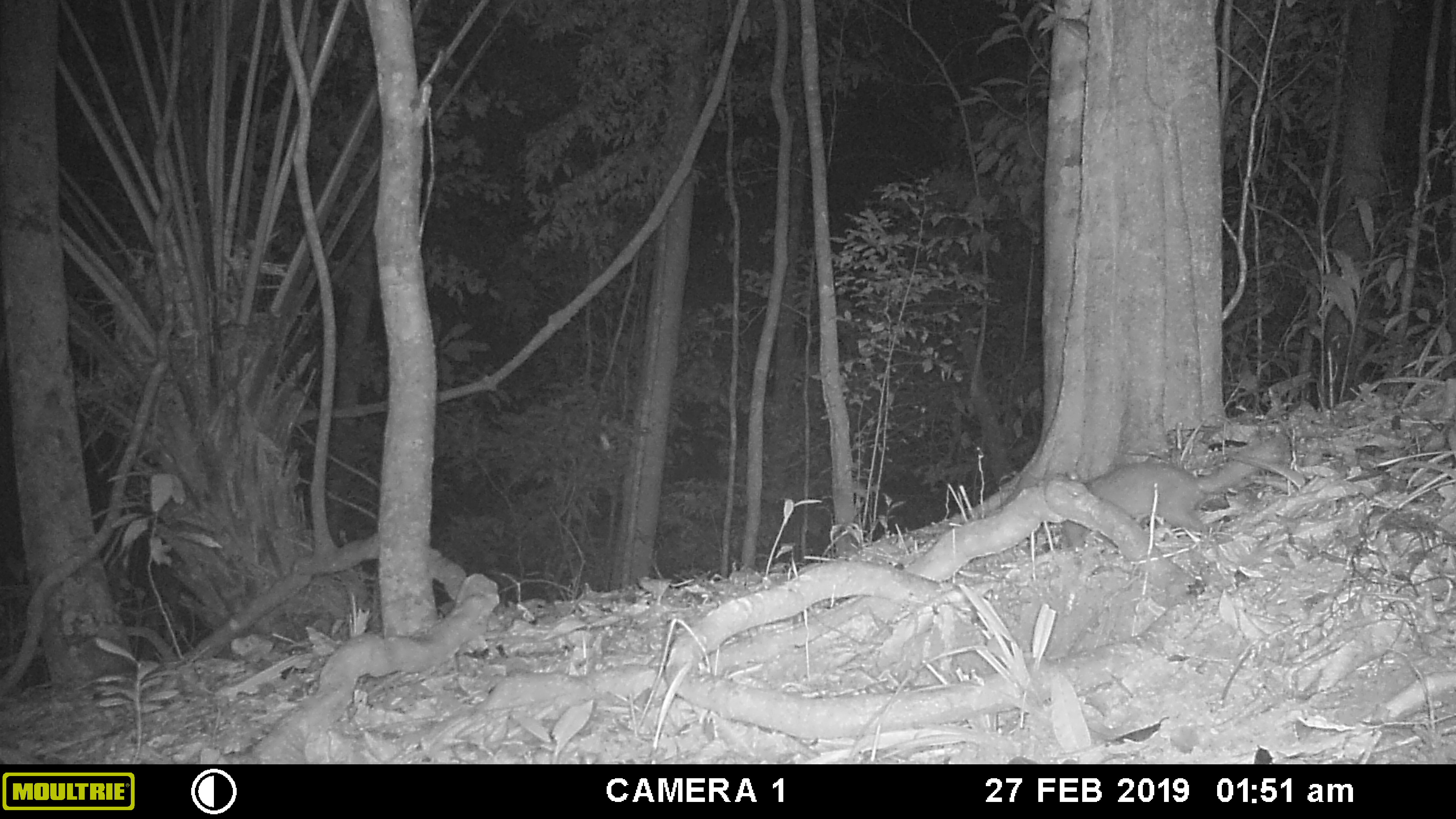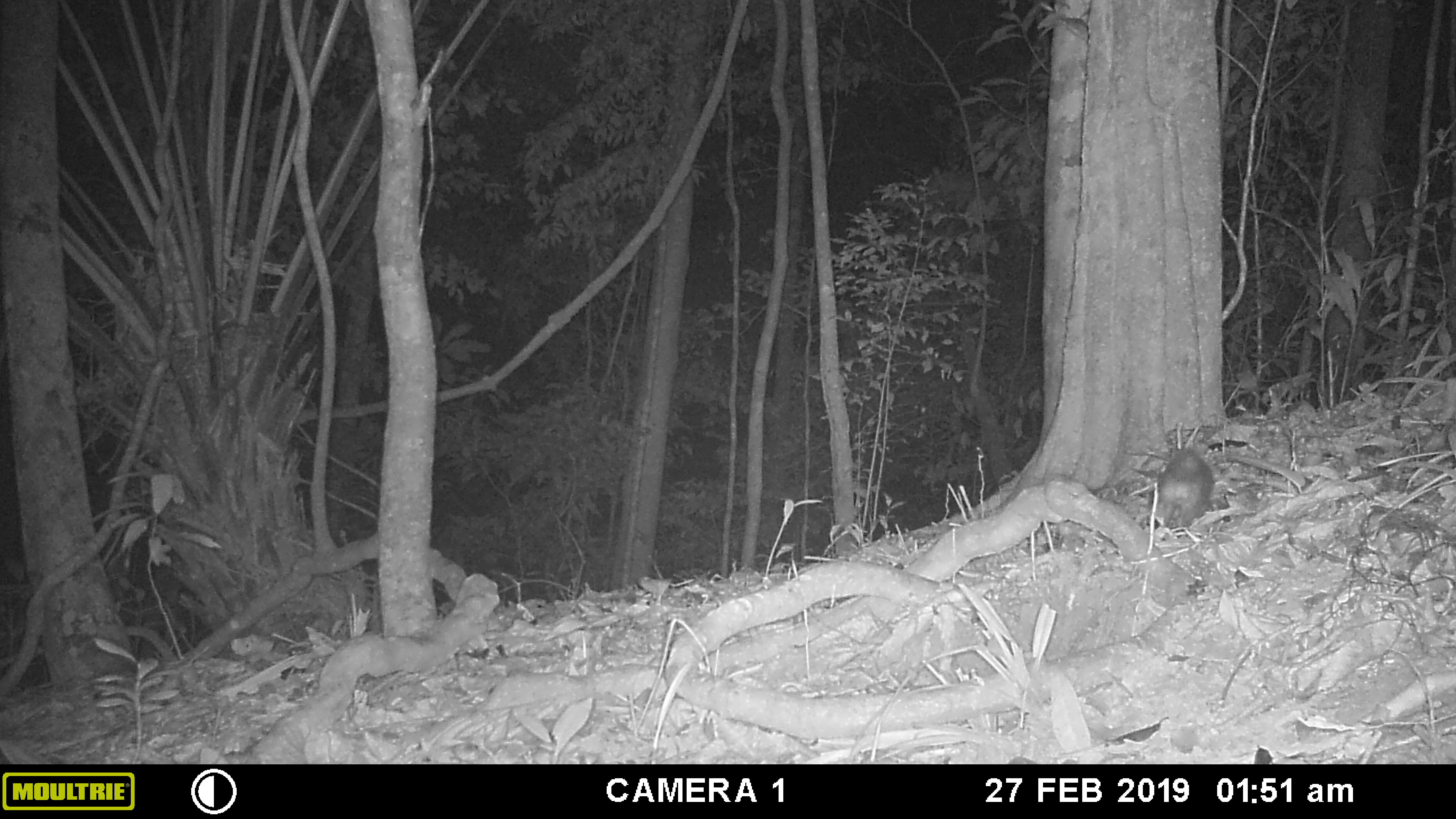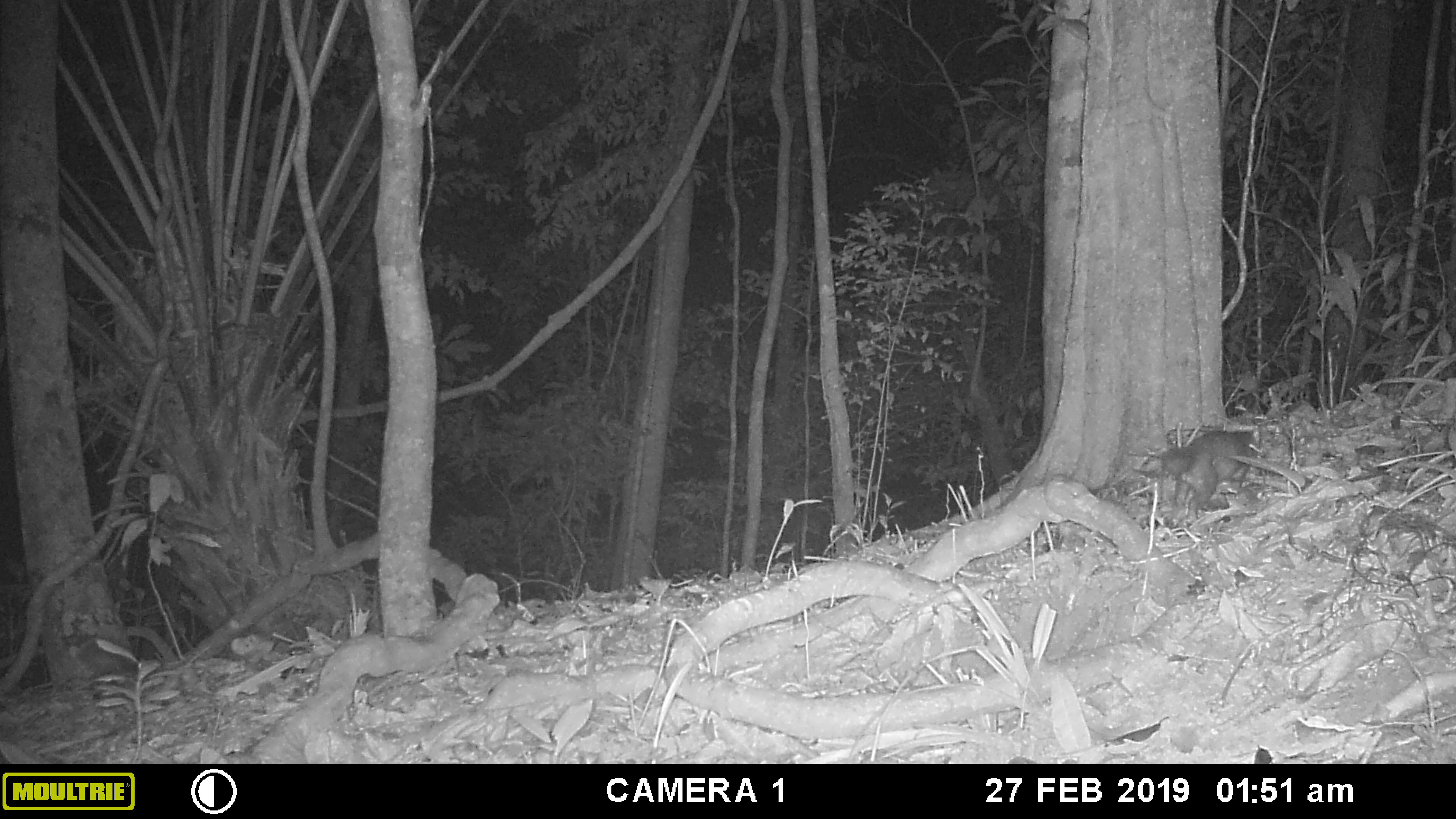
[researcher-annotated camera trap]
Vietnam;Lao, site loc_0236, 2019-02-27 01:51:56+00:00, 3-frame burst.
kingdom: Animalia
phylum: Chordata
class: Mammalia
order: Carnivora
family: Mustelidae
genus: Melogale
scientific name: Melogale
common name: ferret badger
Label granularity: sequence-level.